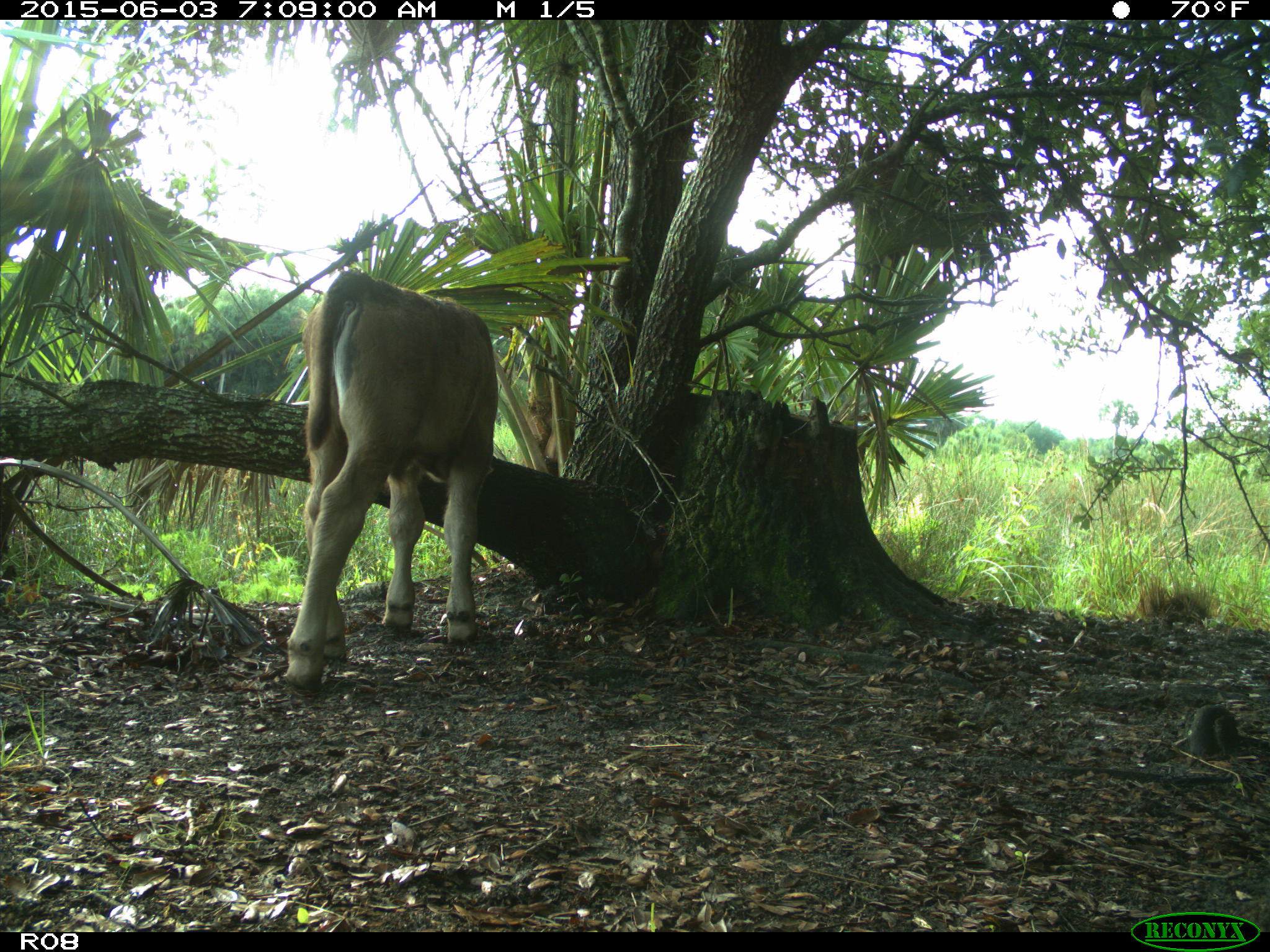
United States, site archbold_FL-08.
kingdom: Animalia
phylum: Chordata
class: Mammalia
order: Artiodactyla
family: Bovidae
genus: Bos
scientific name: Bos taurus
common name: domestic cow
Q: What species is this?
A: Bos taurus (domestic cow).